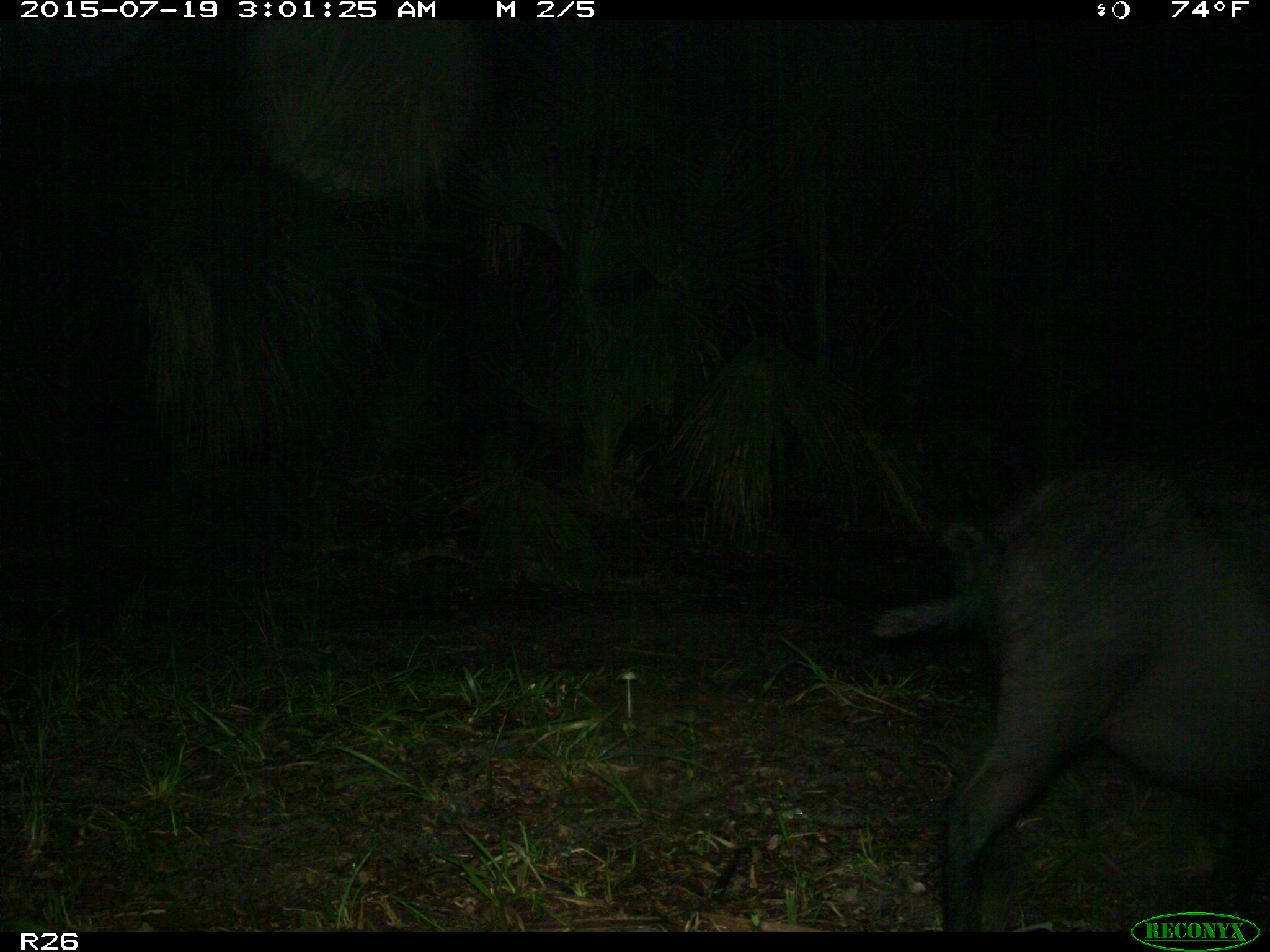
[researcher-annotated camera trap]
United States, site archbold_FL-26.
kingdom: Animalia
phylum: Chordata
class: Mammalia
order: Artiodactyla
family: Suidae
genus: Sus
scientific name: Sus scrofa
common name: wild boar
Sus scrofa (wild boar).